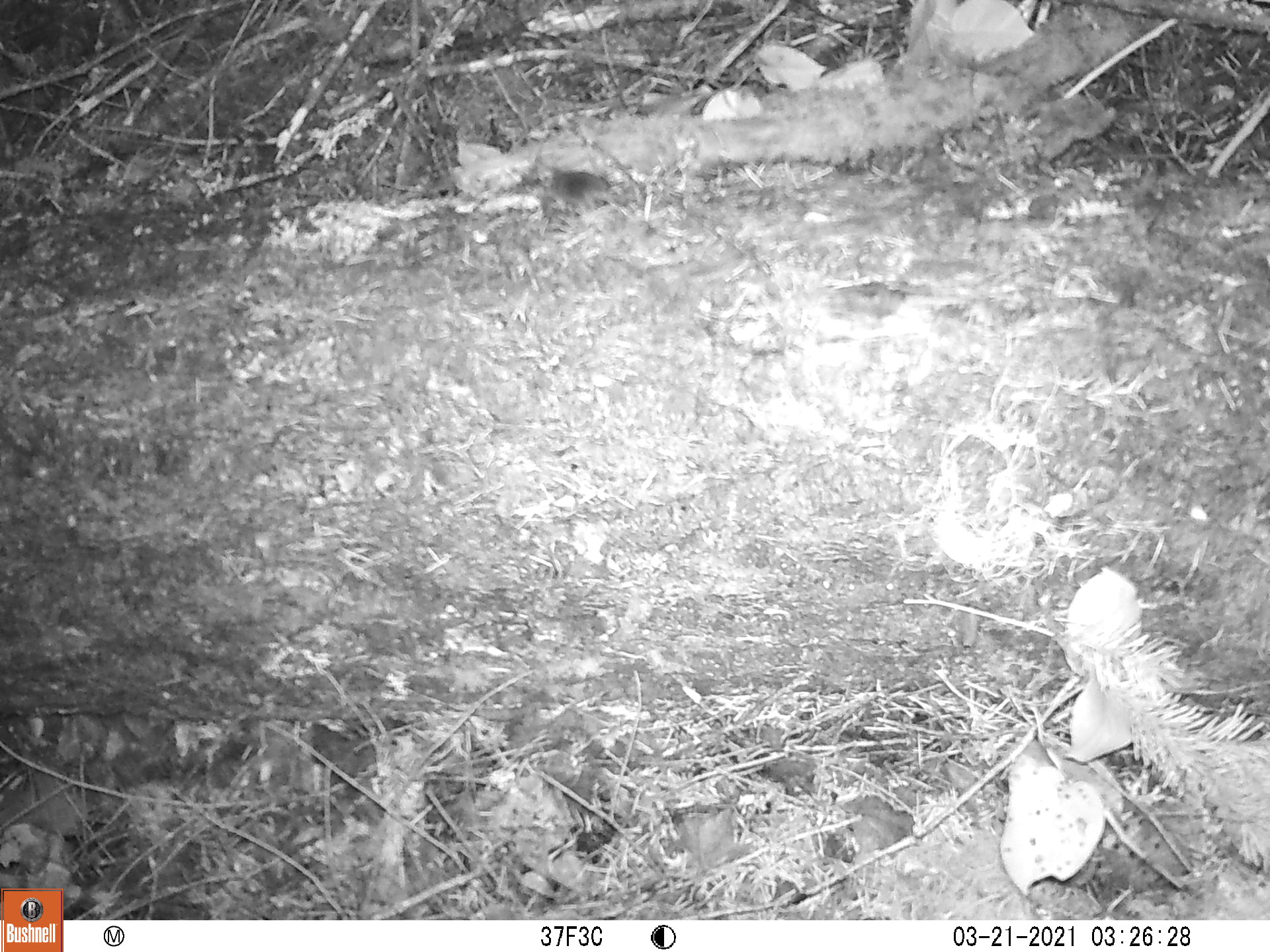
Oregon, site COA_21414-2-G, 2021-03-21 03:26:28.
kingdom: Animalia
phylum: Chordata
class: Mammalia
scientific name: Mammalia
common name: small mammal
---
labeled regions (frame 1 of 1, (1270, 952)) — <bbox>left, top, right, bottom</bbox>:
small mammal: <bbox>489, 142, 650, 248</bbox>